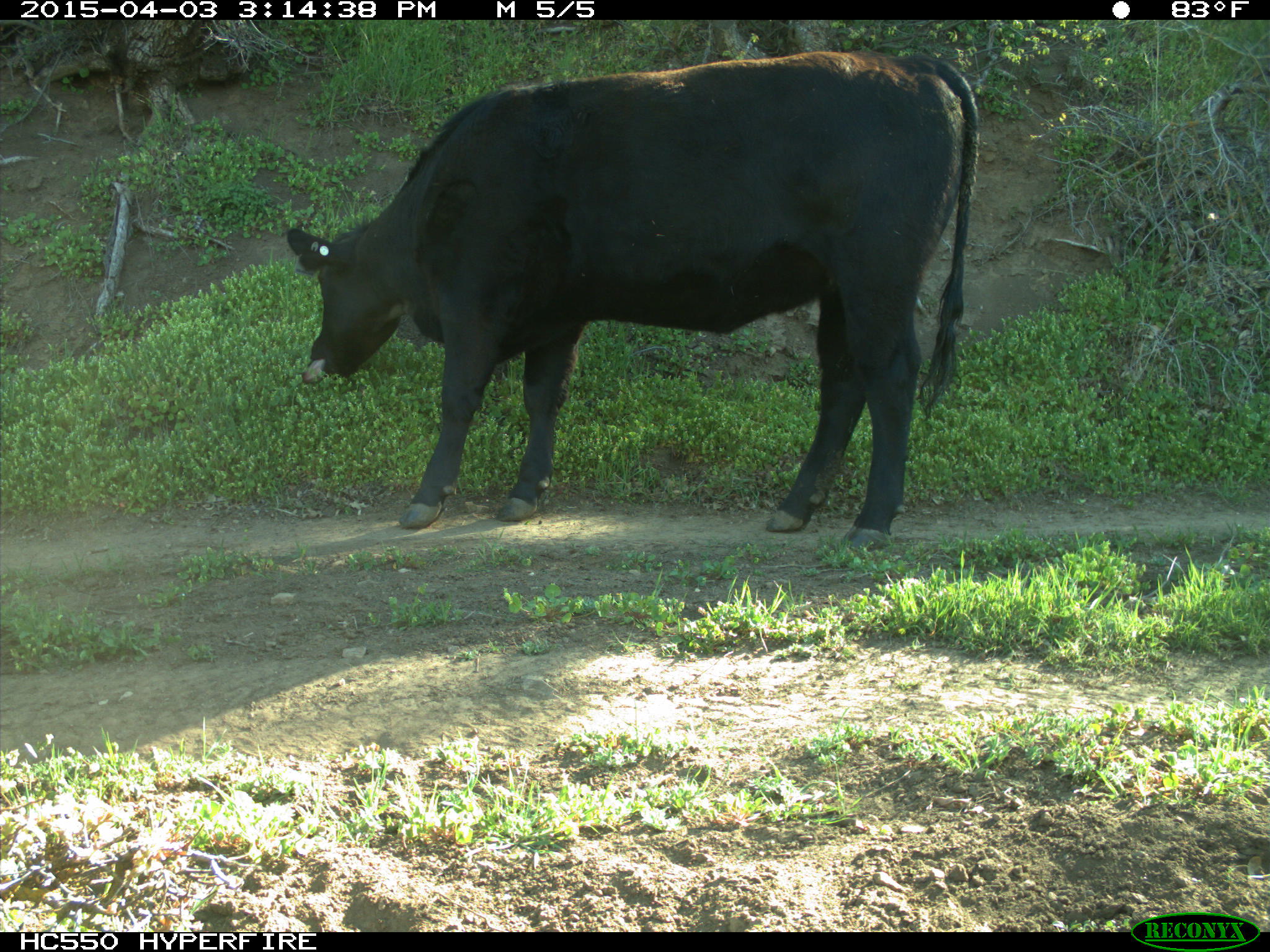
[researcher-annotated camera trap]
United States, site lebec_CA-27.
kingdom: Animalia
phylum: Chordata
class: Mammalia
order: Artiodactyla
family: Bovidae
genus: Bos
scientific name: Bos taurus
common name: domestic cow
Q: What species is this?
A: Bos taurus (domestic cow).